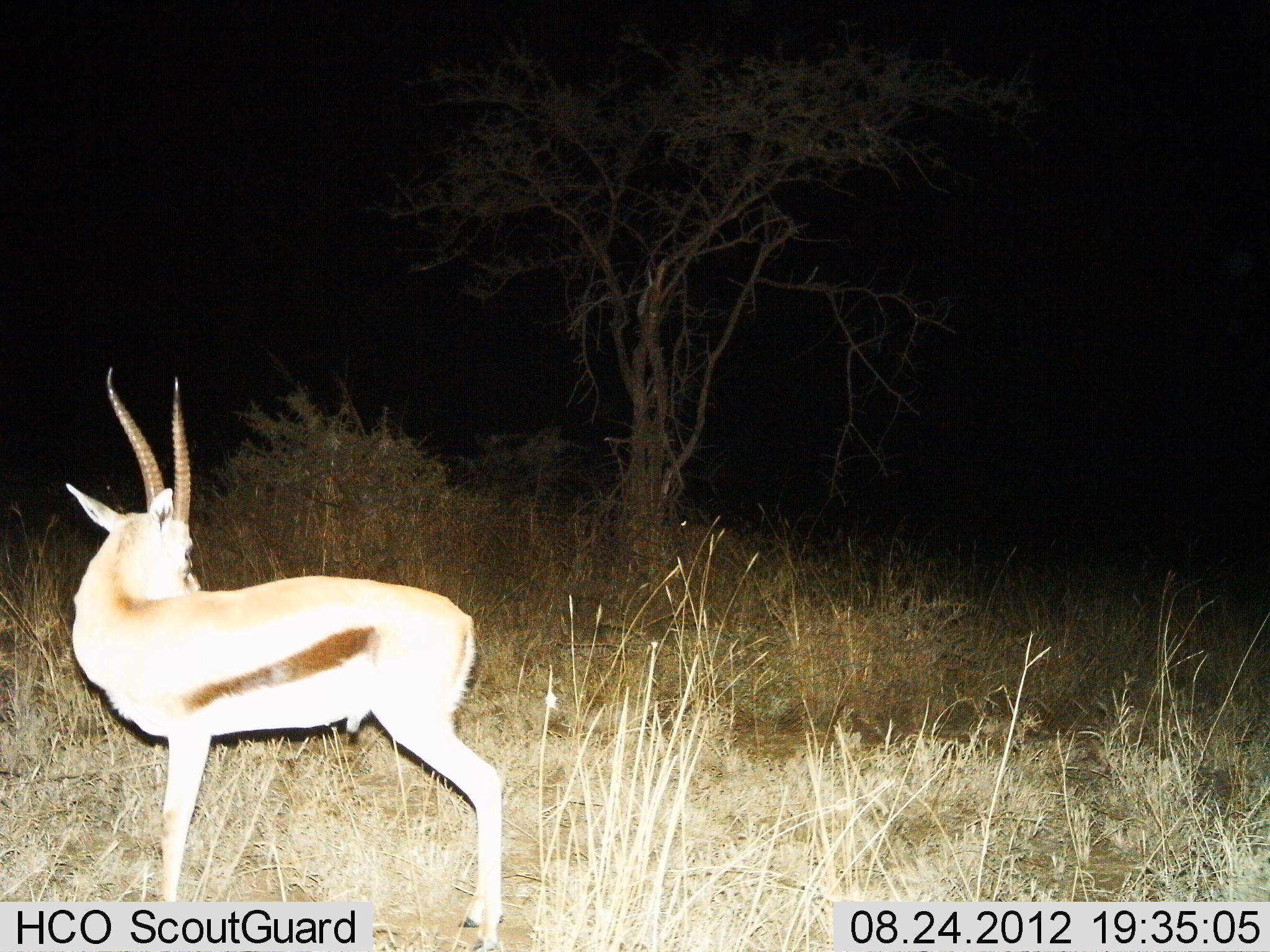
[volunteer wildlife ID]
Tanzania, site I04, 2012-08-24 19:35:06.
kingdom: Animalia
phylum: Chordata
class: Mammalia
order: Artiodactyla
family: Bovidae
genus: Eudorcas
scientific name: Eudorcas thomsonii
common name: thomson's gazelle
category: gazellethomsons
Gazellethomsons (thomson's gazelle) (Eudorcas thomsonii), count 1. Behavior (volunteer vote fractions): standing 100%, resting 0%, moving 0%, interacting 0%. Young present (vote fraction): 0%. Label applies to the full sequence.